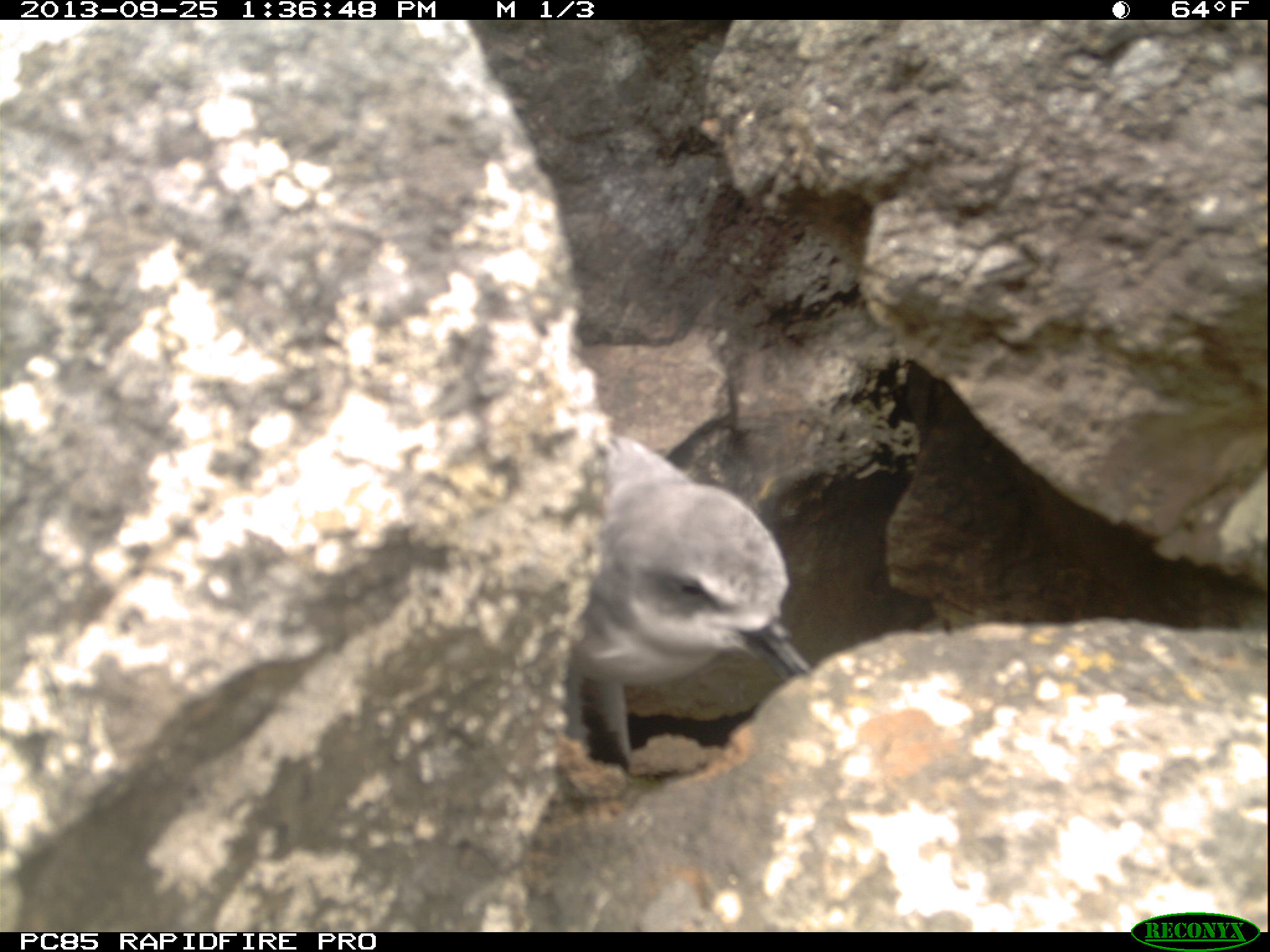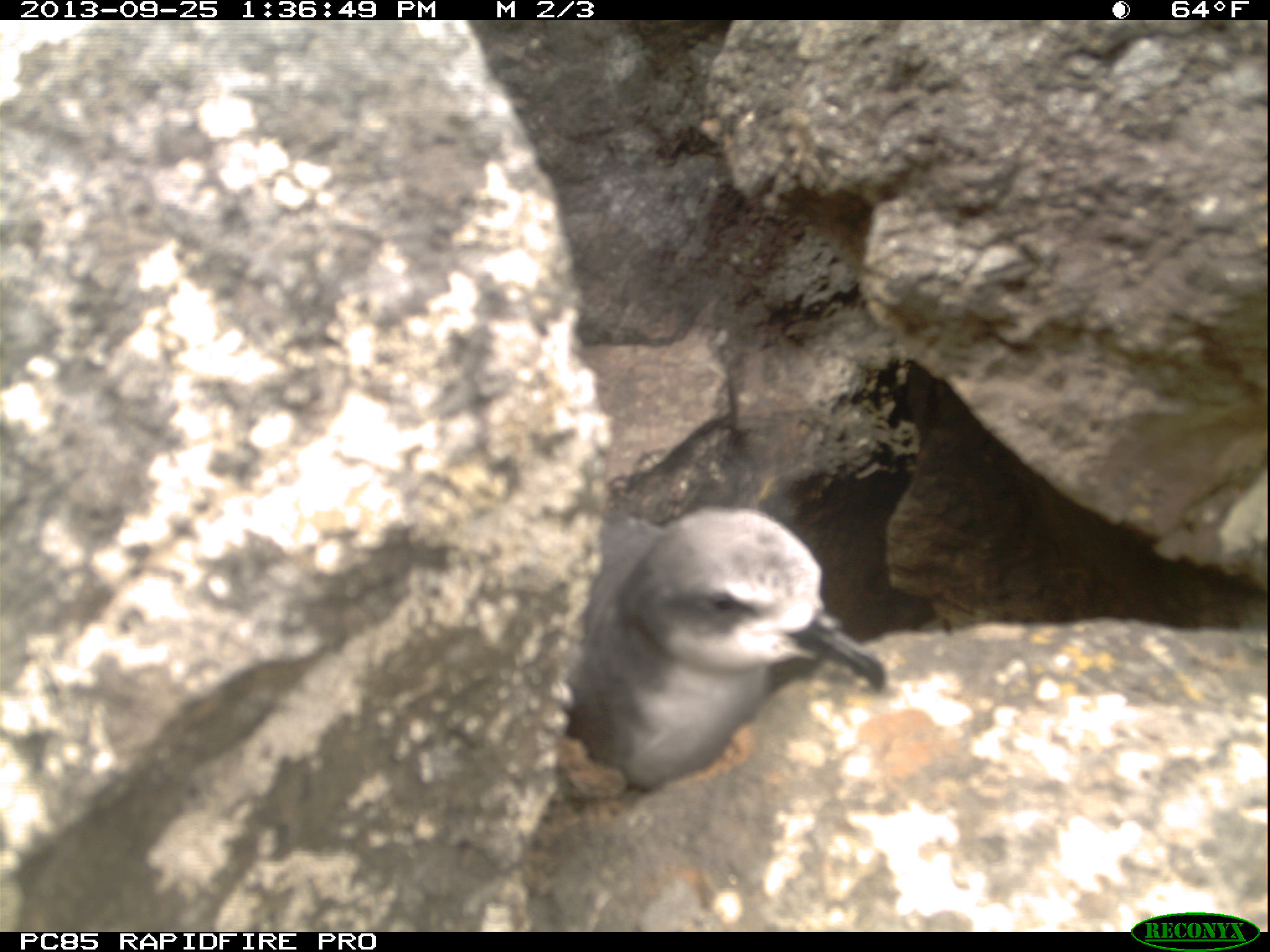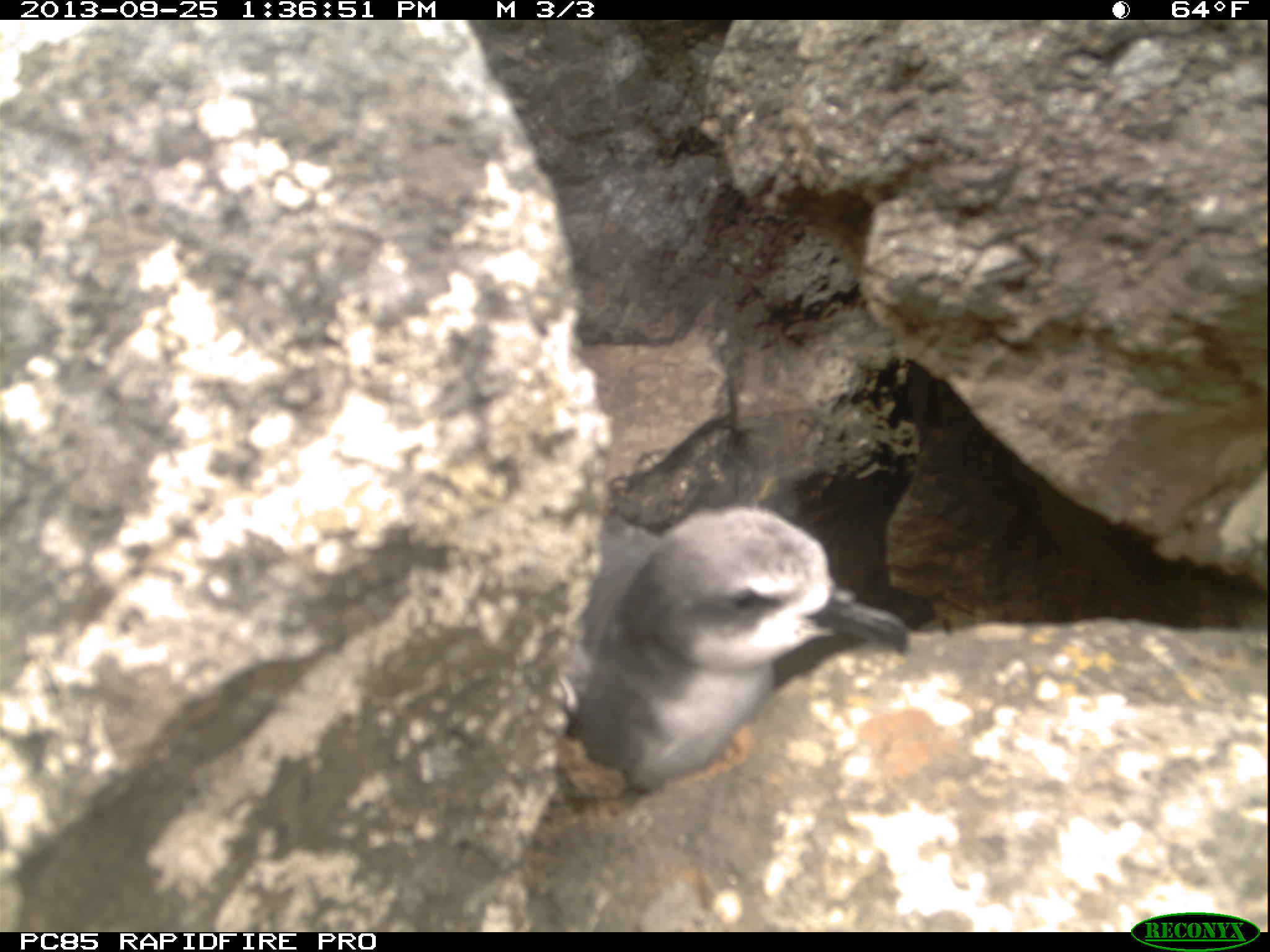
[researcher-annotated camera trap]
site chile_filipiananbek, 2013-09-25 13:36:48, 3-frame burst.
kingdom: Animalia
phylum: Chordata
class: Aves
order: Procellariiformes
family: Procellariidae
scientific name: Procellariidae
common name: petrel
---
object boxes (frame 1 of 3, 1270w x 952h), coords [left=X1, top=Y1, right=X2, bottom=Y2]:
petrel: [left=562, top=428, right=815, bottom=781]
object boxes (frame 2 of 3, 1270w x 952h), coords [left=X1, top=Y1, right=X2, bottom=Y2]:
petrel: [left=550, top=500, right=894, bottom=794]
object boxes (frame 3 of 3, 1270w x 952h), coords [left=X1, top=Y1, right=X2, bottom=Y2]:
petrel: [left=560, top=501, right=908, bottom=792]